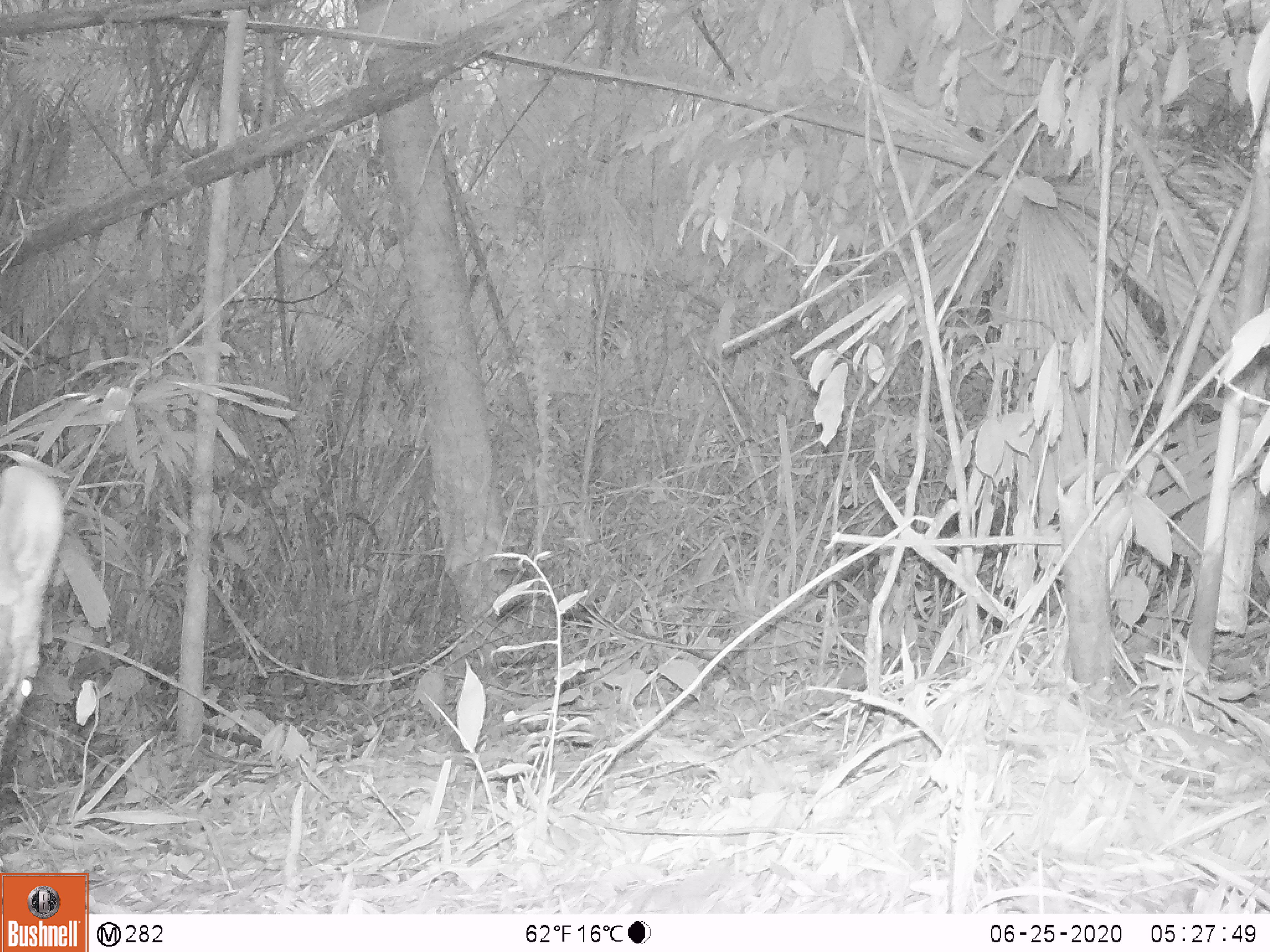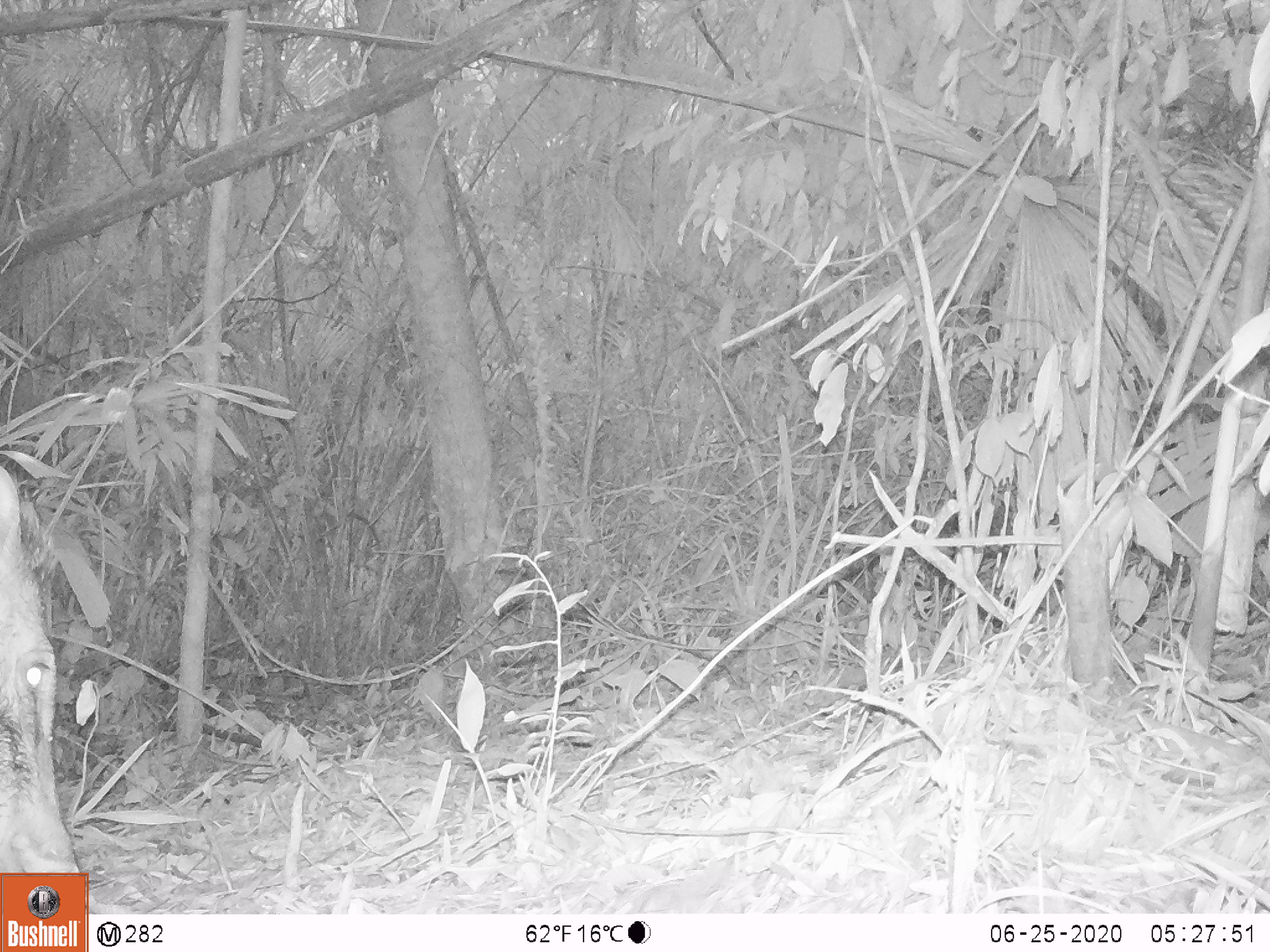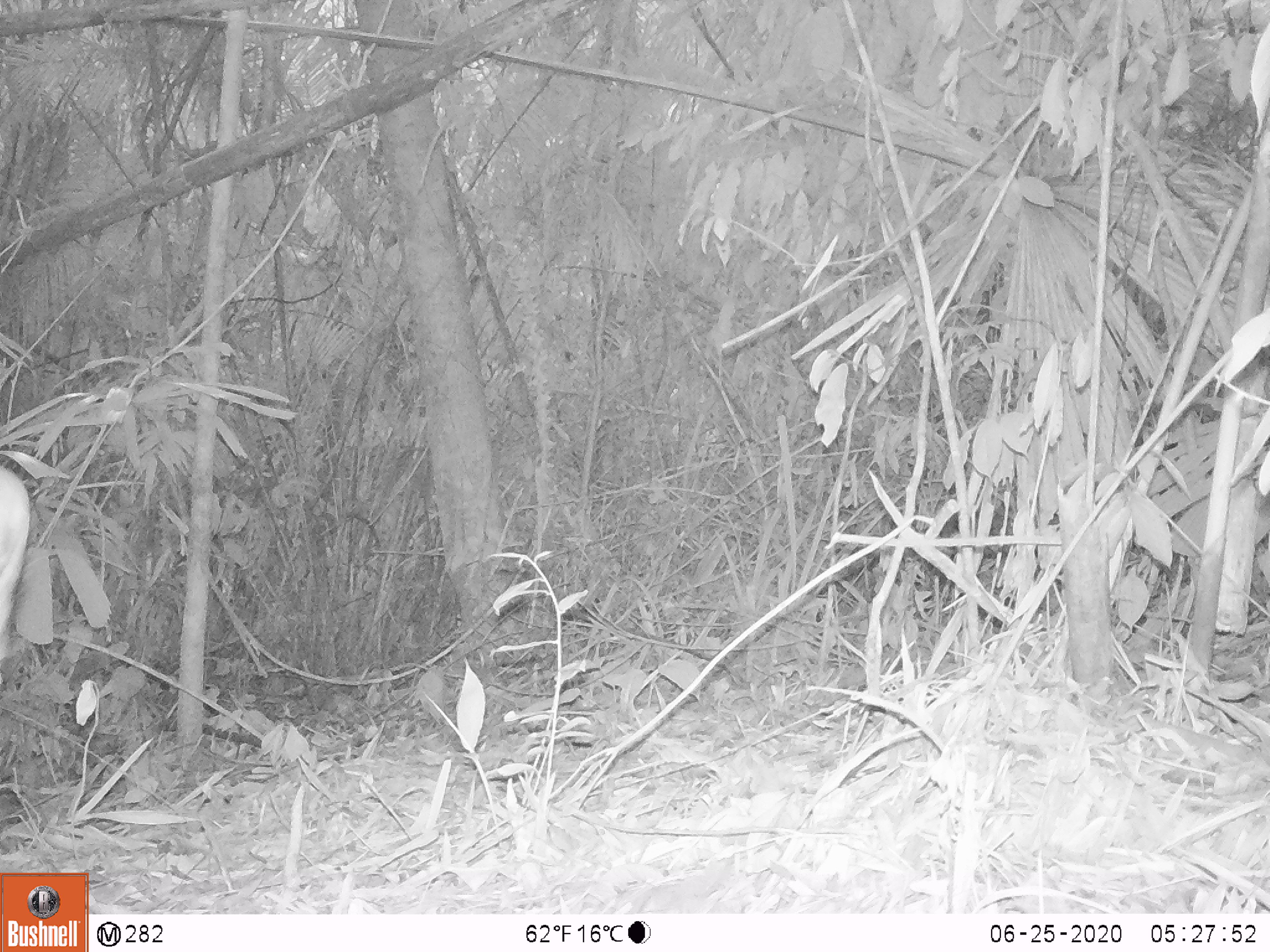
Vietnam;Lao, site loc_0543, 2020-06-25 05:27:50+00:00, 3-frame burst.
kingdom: Animalia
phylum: Chordata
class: Mammalia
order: Artiodactyla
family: Suidae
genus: Sus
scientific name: Sus scrofa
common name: eurasian wild pig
Eurasian wild pig (Sus scrofa). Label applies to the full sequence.